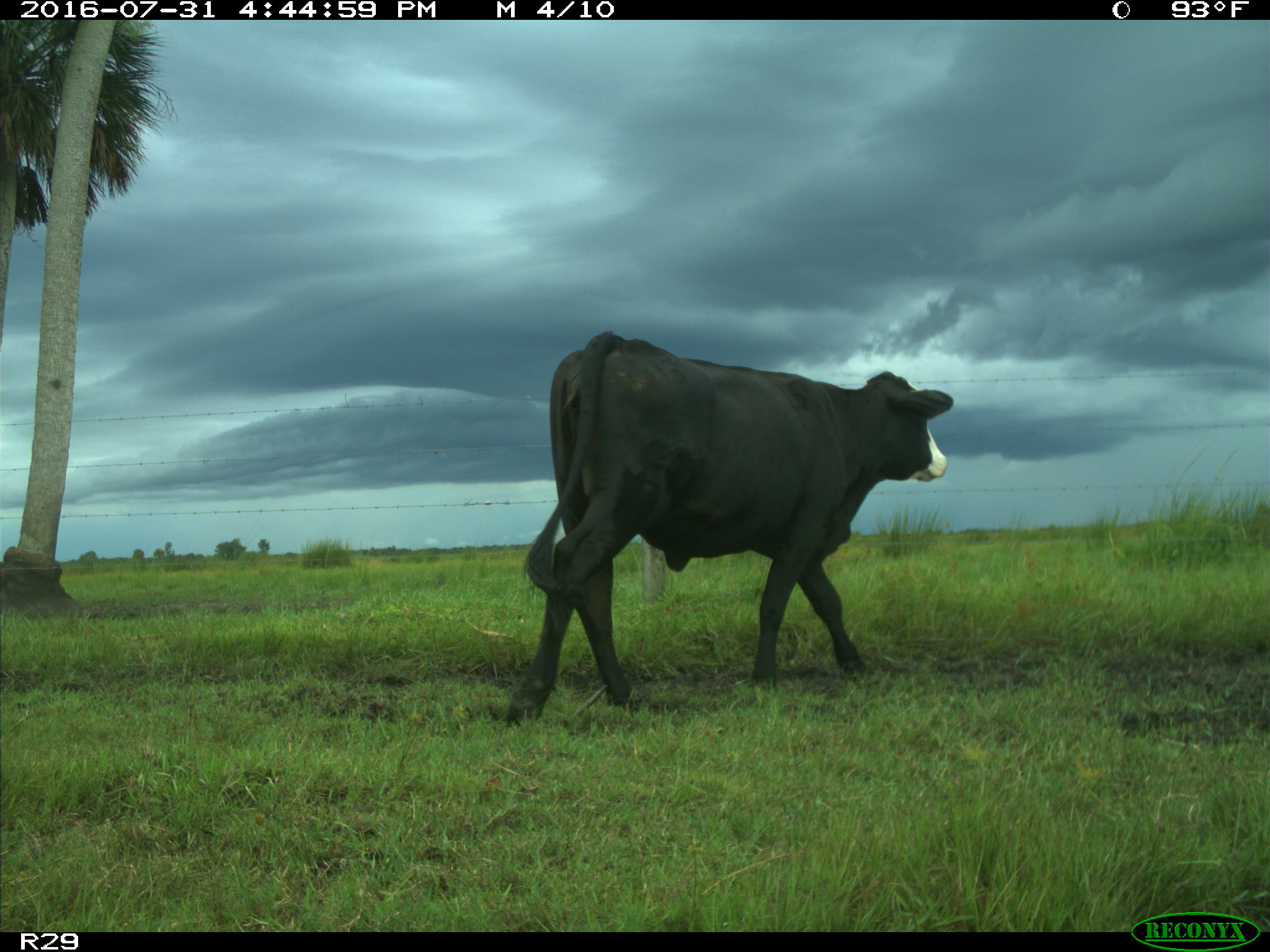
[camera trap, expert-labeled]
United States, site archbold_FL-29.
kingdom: Animalia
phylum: Chordata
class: Mammalia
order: Artiodactyla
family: Bovidae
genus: Bos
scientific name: Bos taurus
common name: domestic cow